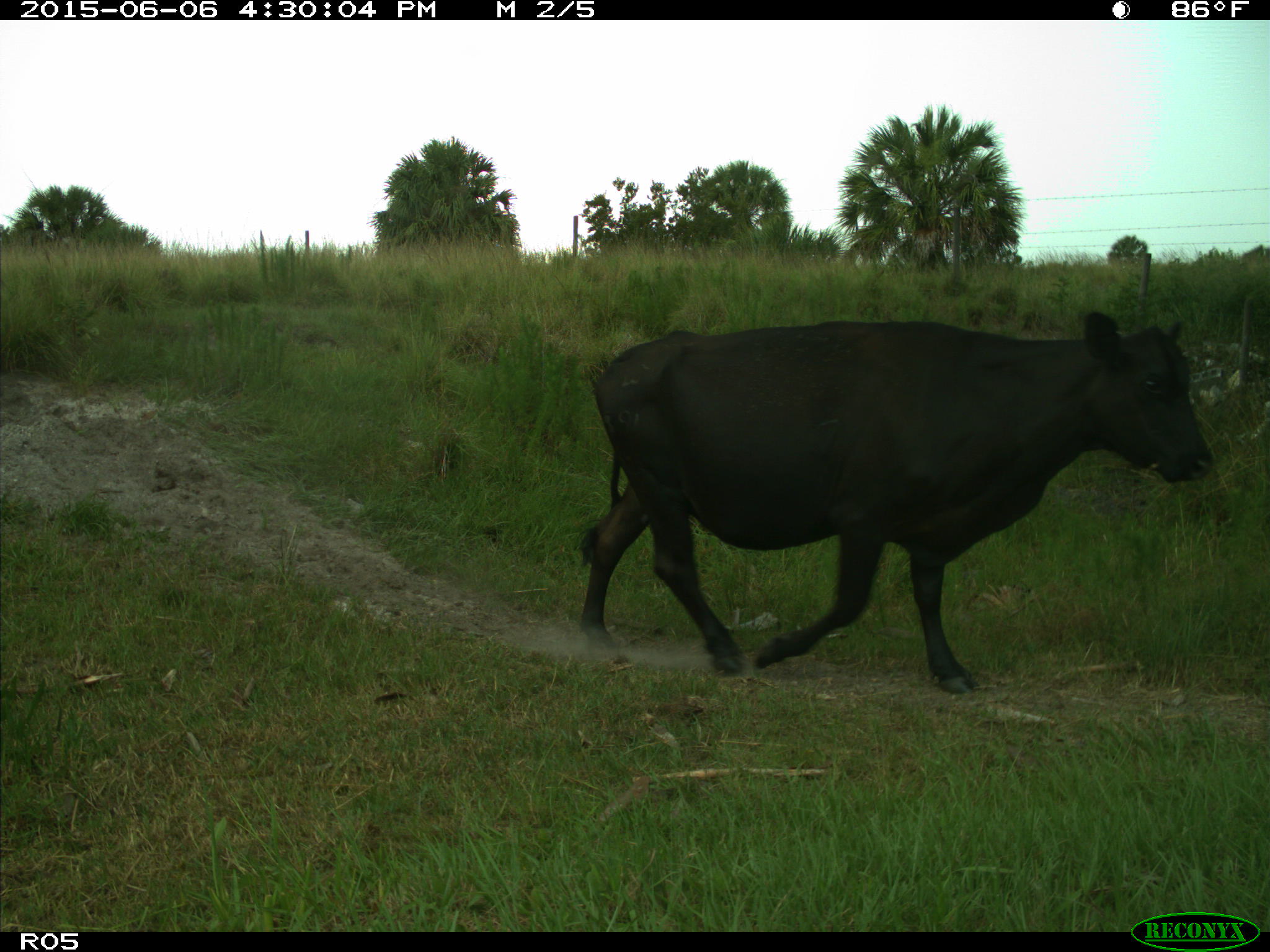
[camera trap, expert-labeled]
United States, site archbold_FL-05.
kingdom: Animalia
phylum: Chordata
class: Mammalia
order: Artiodactyla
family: Bovidae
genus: Bos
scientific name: Bos taurus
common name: domestic cow